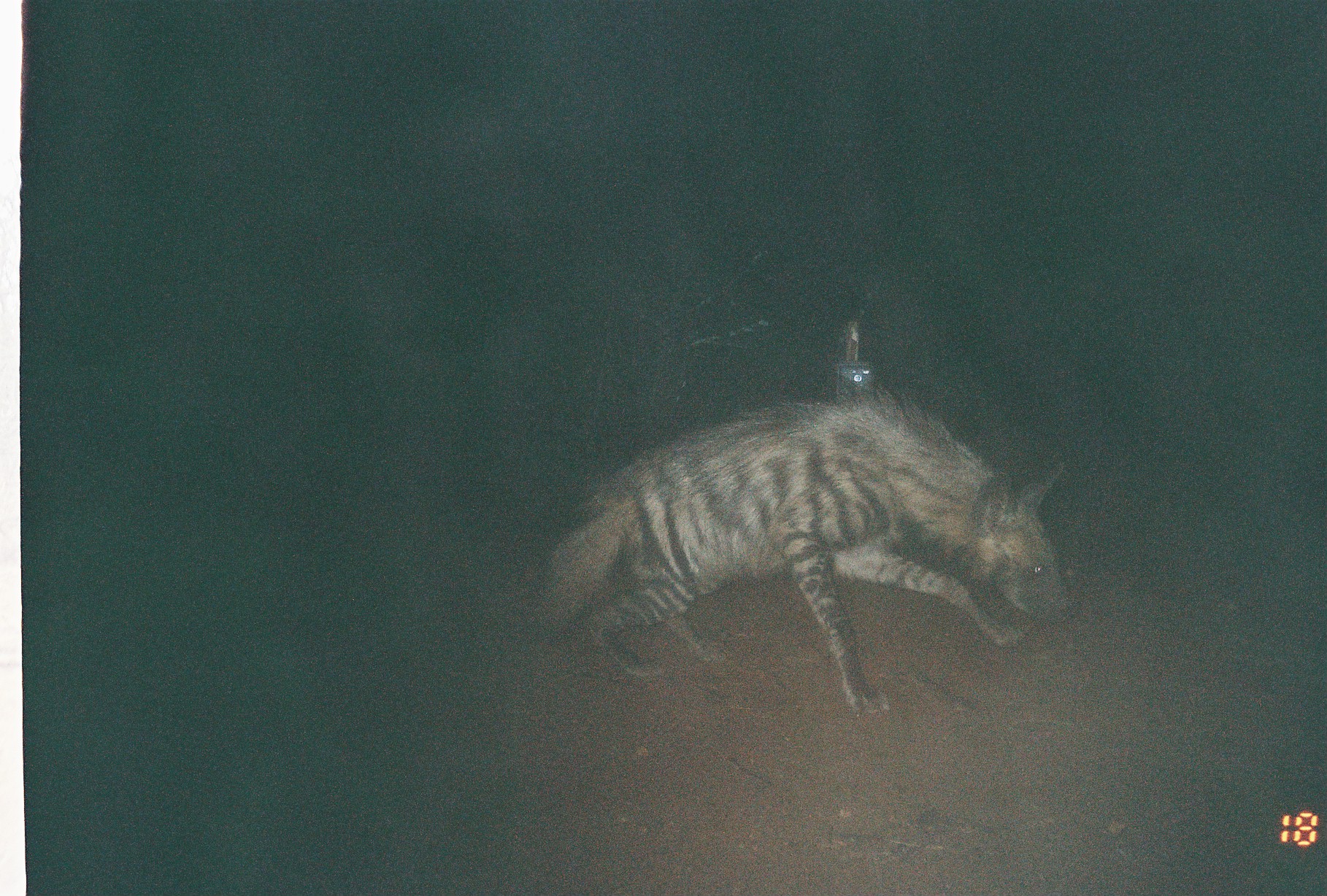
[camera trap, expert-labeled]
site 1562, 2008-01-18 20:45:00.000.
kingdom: Animalia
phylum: Chordata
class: Mammalia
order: Carnivora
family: Hyaenidae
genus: Hyaena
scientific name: Hyaena hyaena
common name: striped hyena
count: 1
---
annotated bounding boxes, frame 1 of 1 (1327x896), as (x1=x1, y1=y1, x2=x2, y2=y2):
hyaena hyaena: (x1=526, y1=381, x2=1074, y2=714)